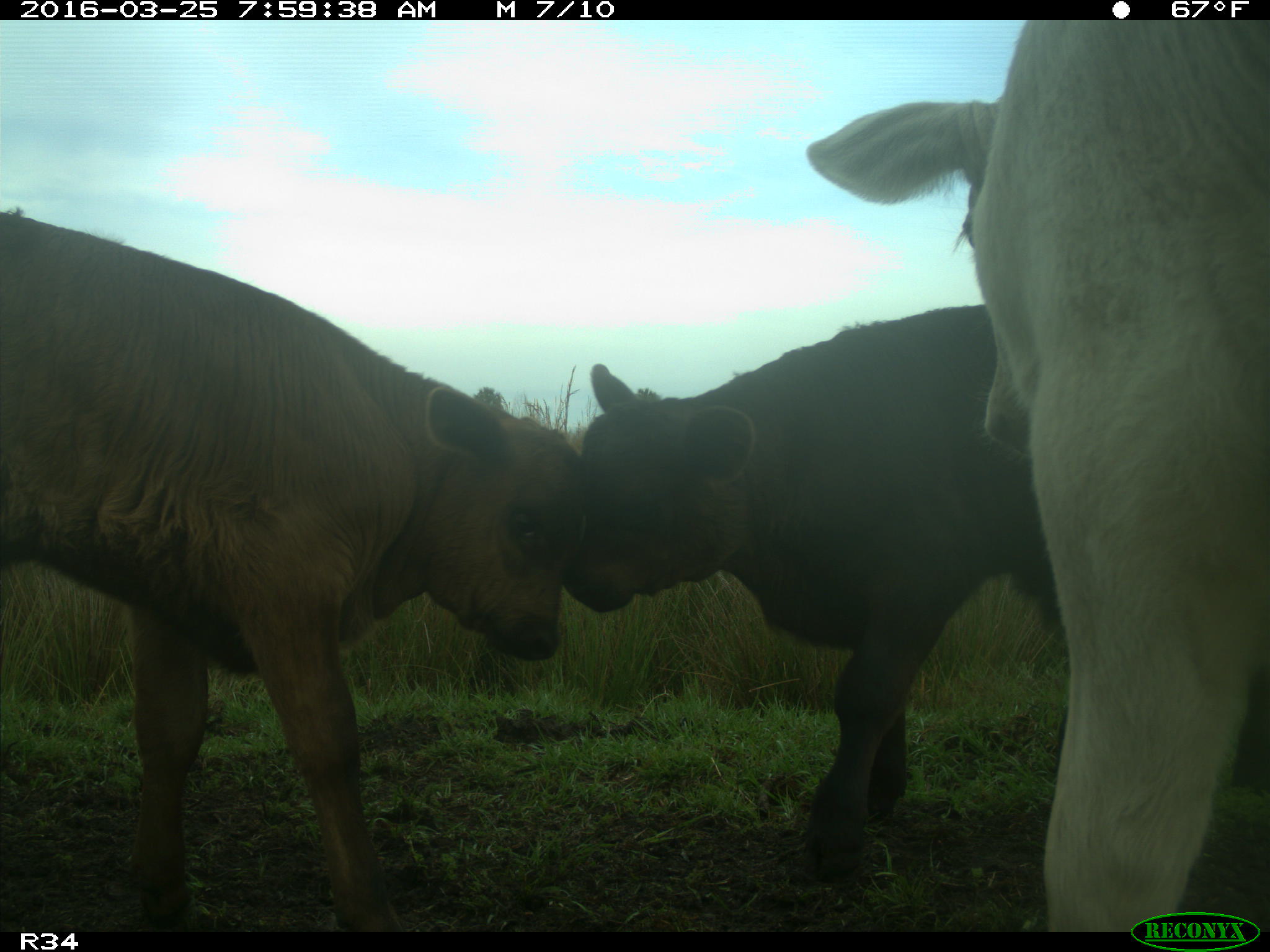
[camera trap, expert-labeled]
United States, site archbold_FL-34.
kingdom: Animalia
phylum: Chordata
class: Mammalia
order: Artiodactyla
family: Bovidae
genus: Bos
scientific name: Bos taurus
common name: domestic cow